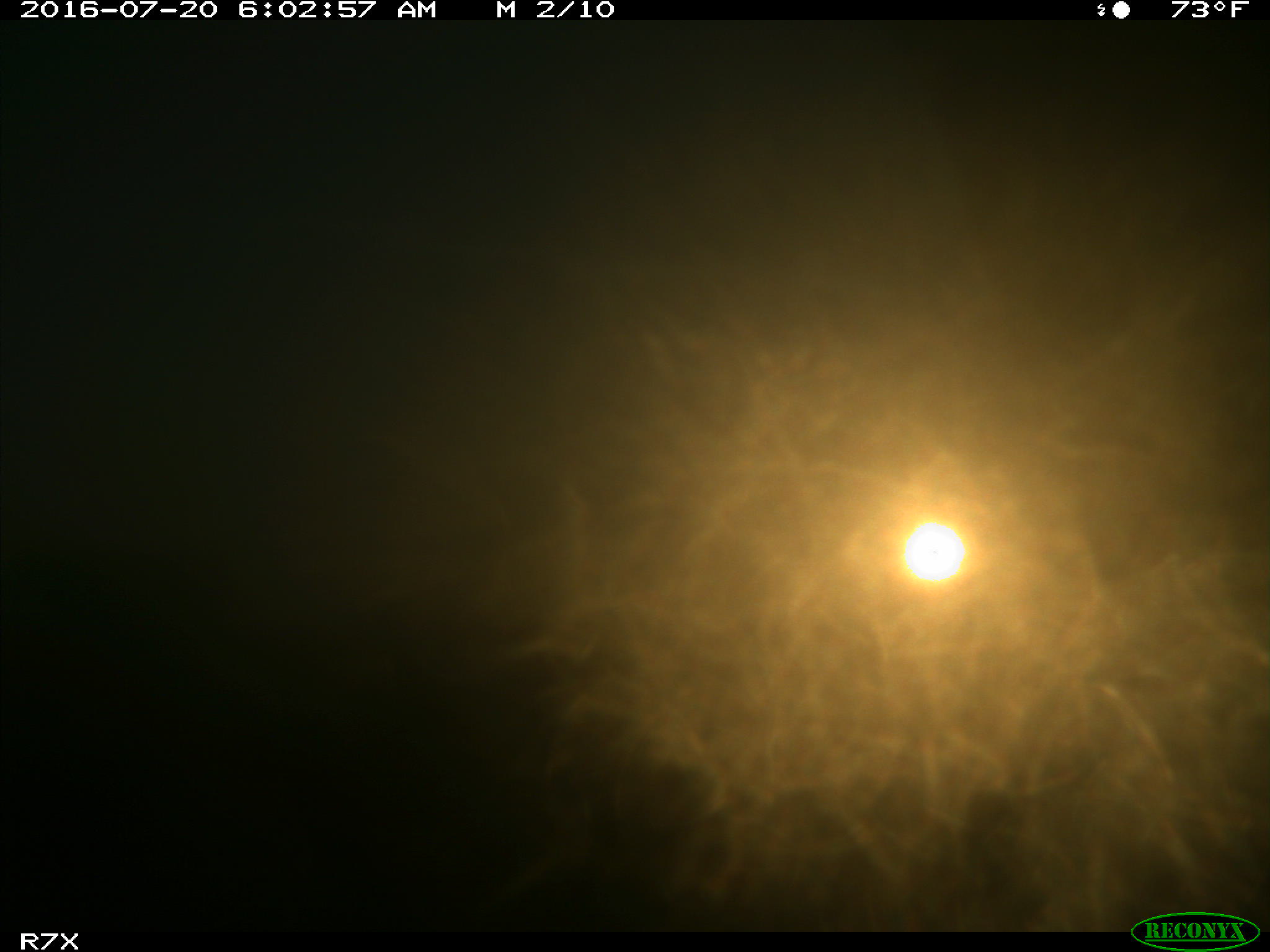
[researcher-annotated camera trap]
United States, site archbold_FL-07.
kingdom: Animalia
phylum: Chordata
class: Mammalia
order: Artiodactyla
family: Bovidae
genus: Bos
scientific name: Bos taurus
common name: domestic cow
Bos taurus (domestic cow).